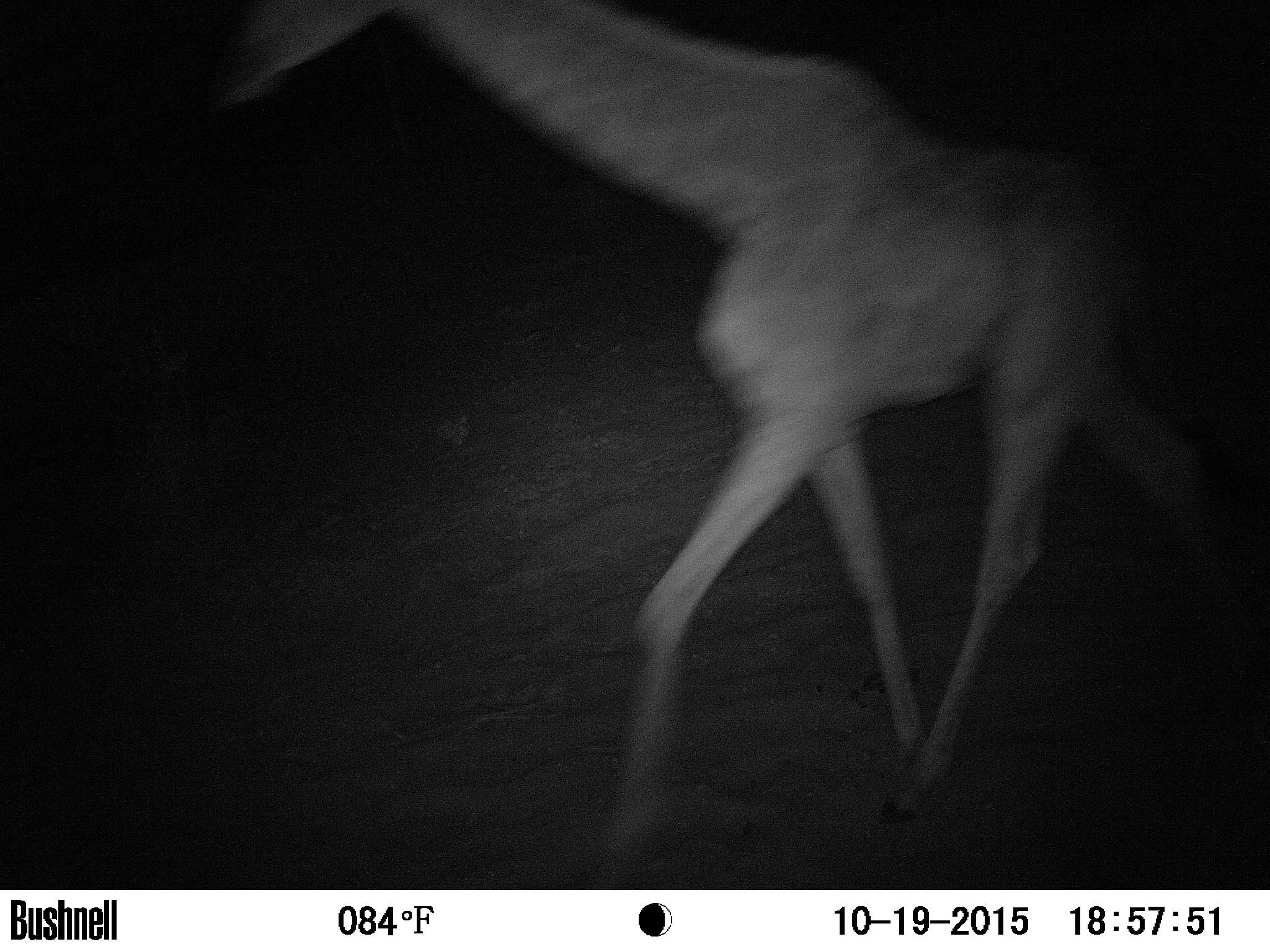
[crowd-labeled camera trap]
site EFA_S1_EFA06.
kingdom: Animalia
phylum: Chordata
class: Mammalia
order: Artiodactyla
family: Giraffidae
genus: Giraffa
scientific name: Giraffa camelopardalis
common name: giraffe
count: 1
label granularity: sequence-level